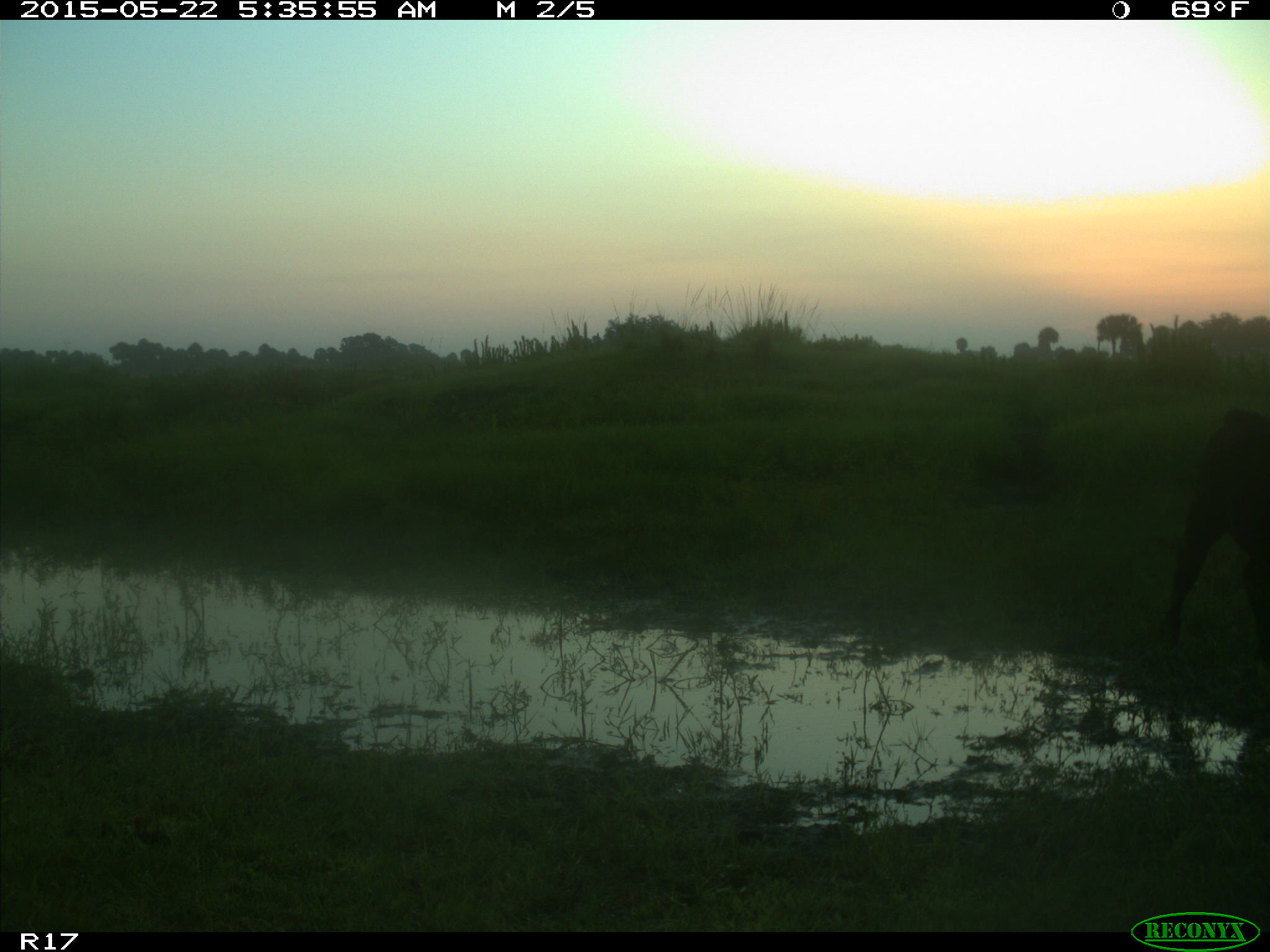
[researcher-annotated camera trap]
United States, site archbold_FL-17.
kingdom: Animalia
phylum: Chordata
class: Mammalia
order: Artiodactyla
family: Bovidae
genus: Bos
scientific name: Bos taurus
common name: domestic cow